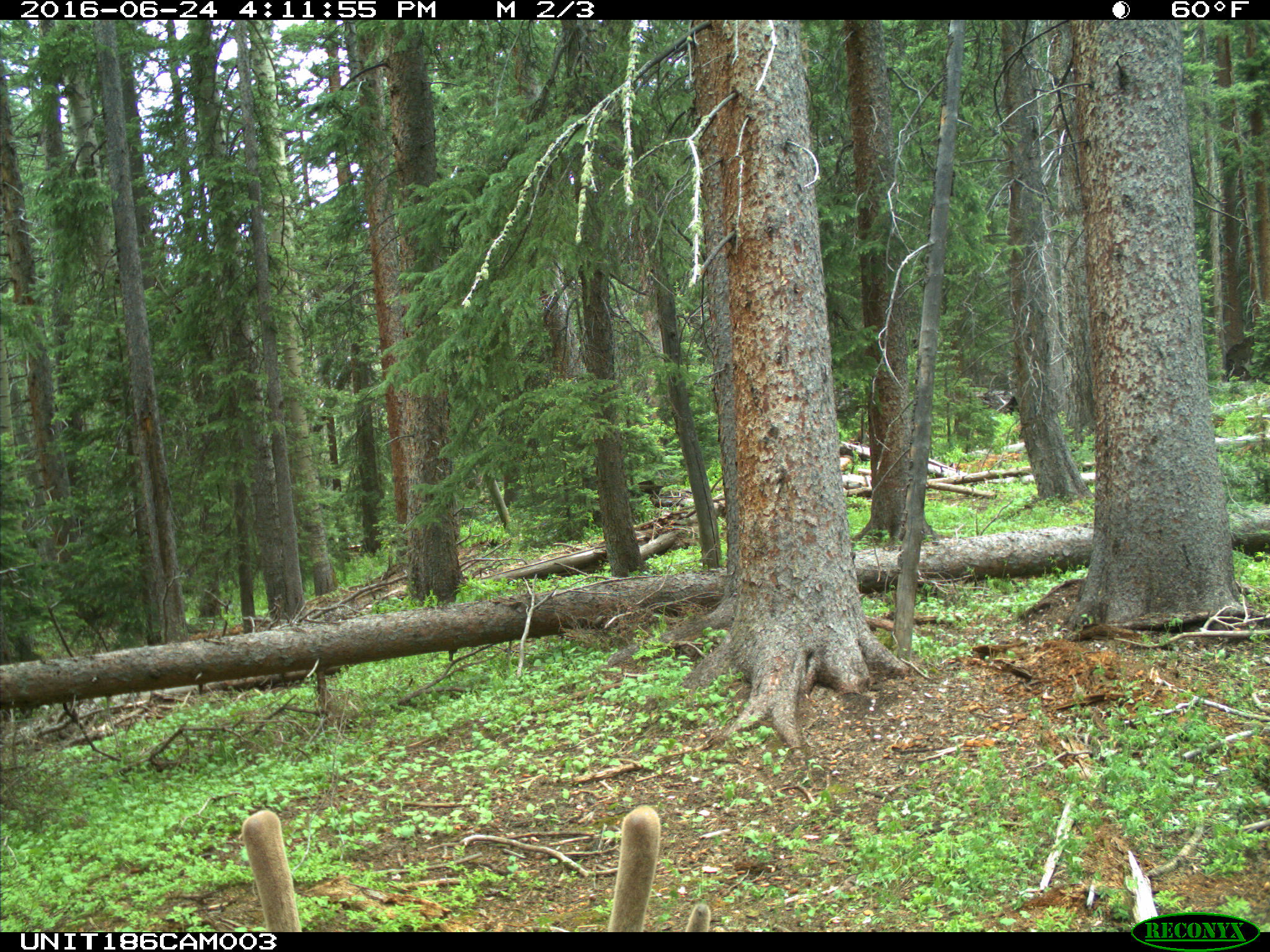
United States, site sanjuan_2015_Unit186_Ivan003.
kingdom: Animalia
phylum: Chordata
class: Mammalia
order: Artiodactyla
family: Cervidae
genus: Cervus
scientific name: Cervus elaphus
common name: red deer